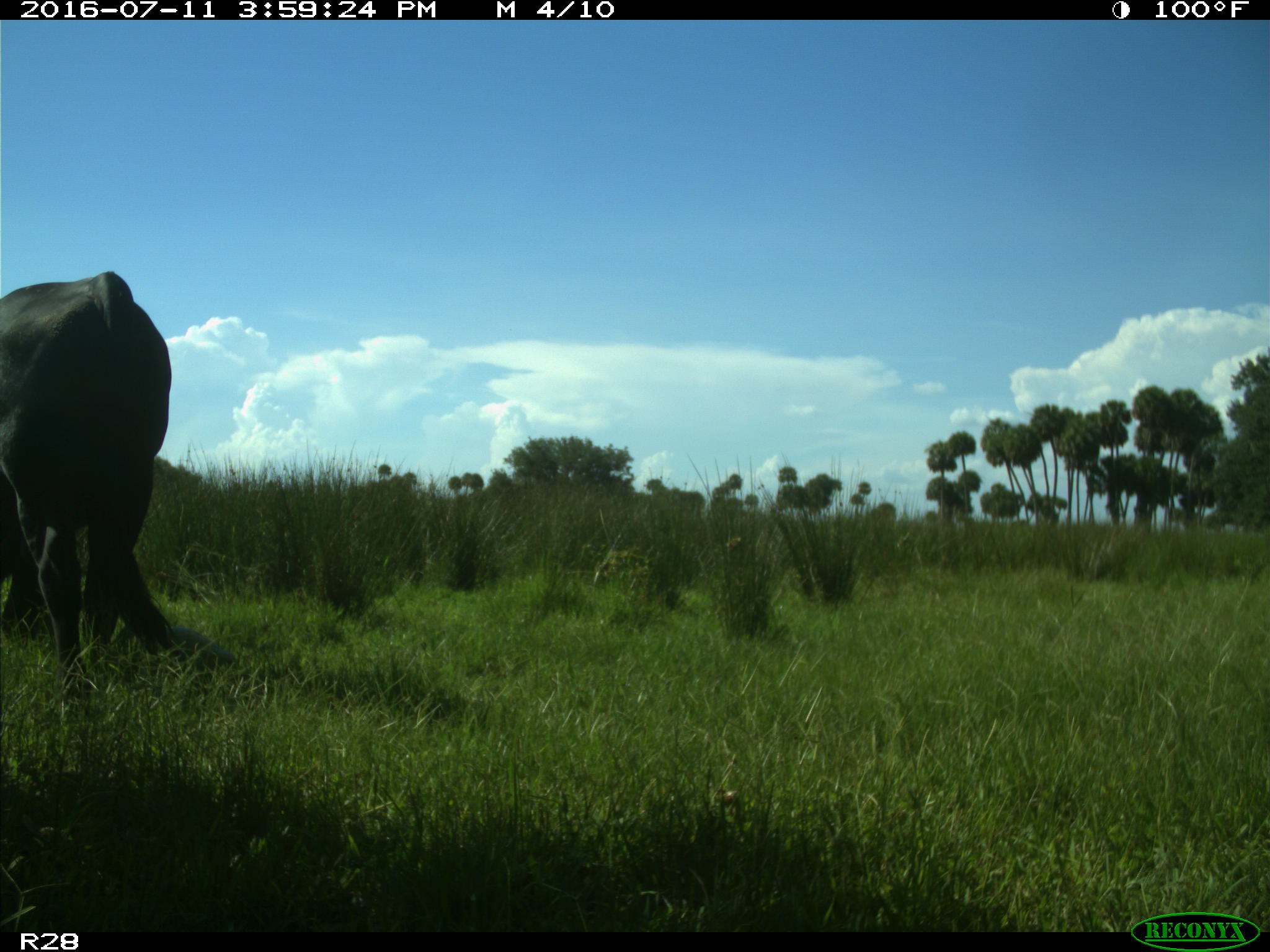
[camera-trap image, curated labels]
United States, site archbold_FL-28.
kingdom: Animalia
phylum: Chordata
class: Mammalia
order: Artiodactyla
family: Bovidae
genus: Bos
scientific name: Bos taurus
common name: domestic cow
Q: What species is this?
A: Bos taurus (domestic cow).